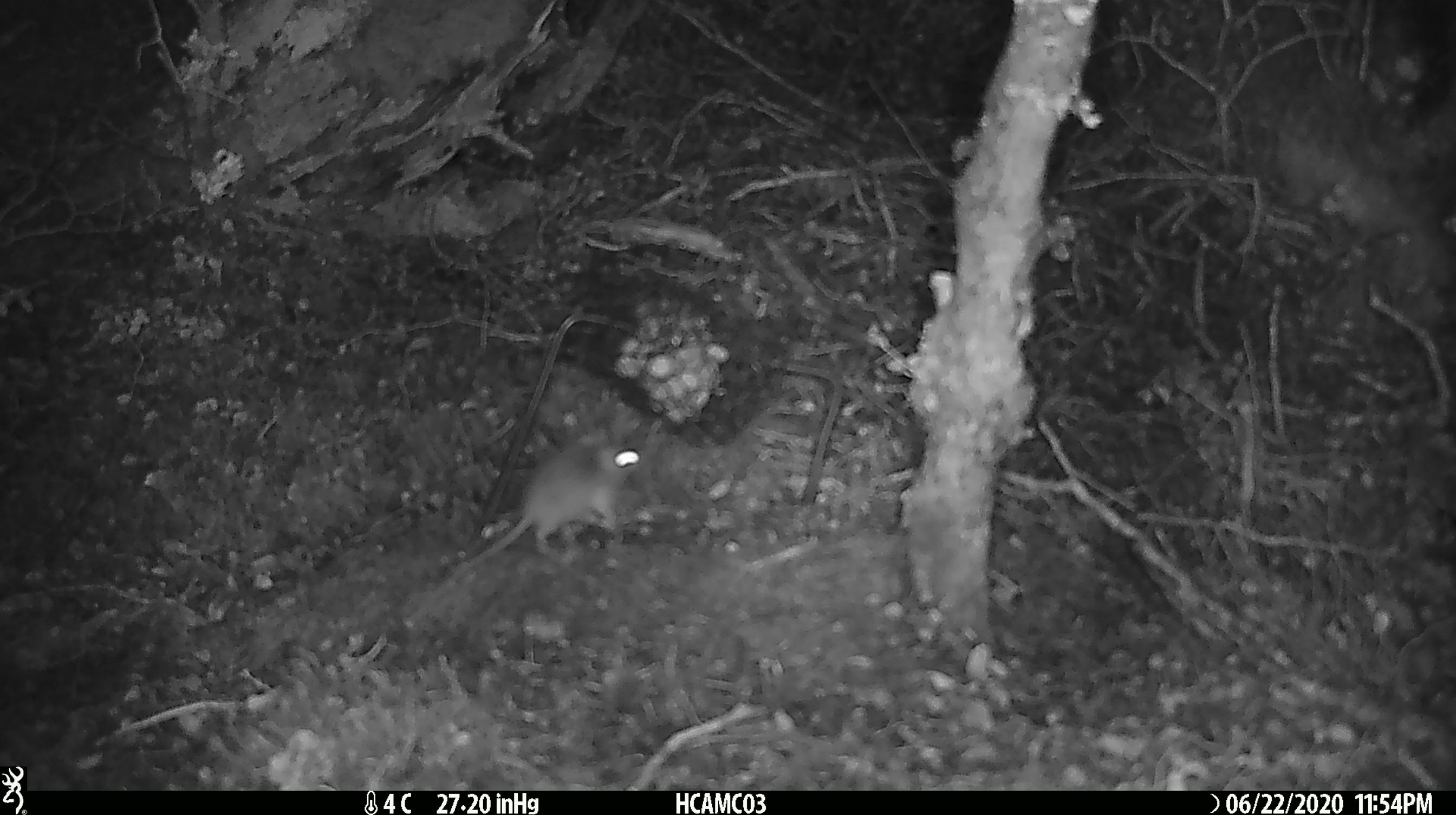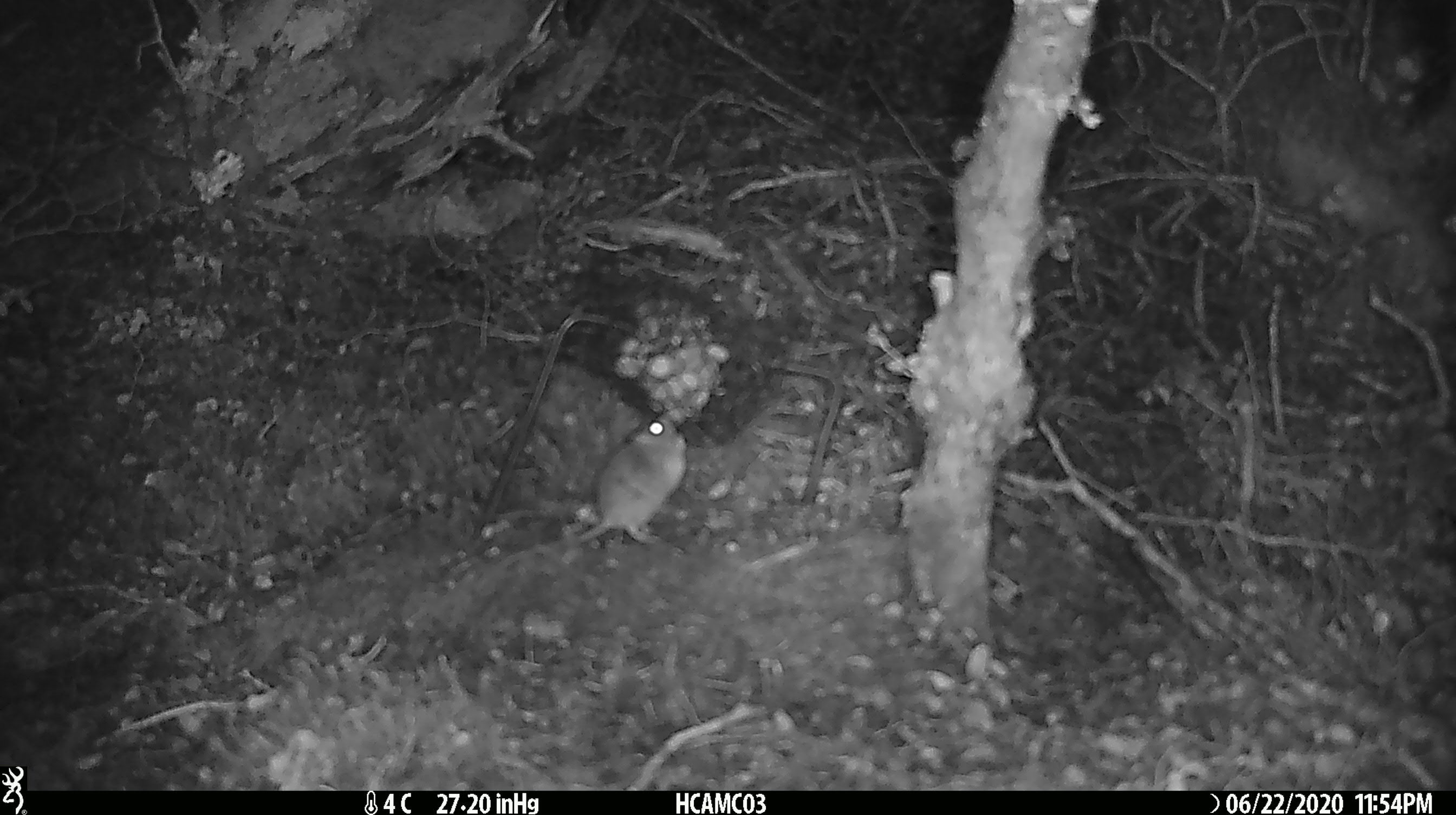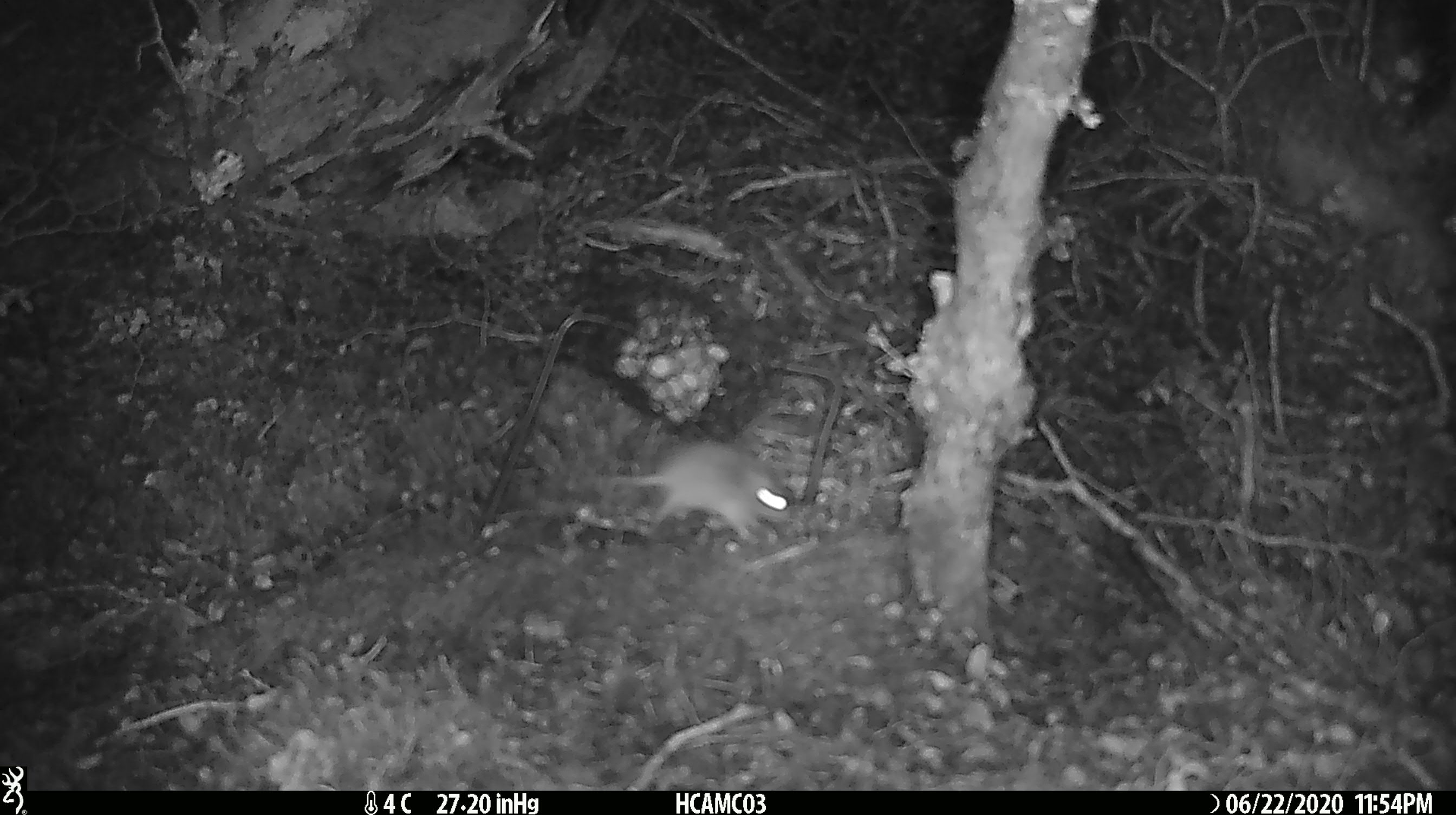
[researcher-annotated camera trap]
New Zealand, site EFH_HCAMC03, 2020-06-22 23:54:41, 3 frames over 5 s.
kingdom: Animalia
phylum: Chordata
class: Mammalia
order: Rodentia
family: Muridae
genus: Mus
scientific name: Mus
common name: mouse